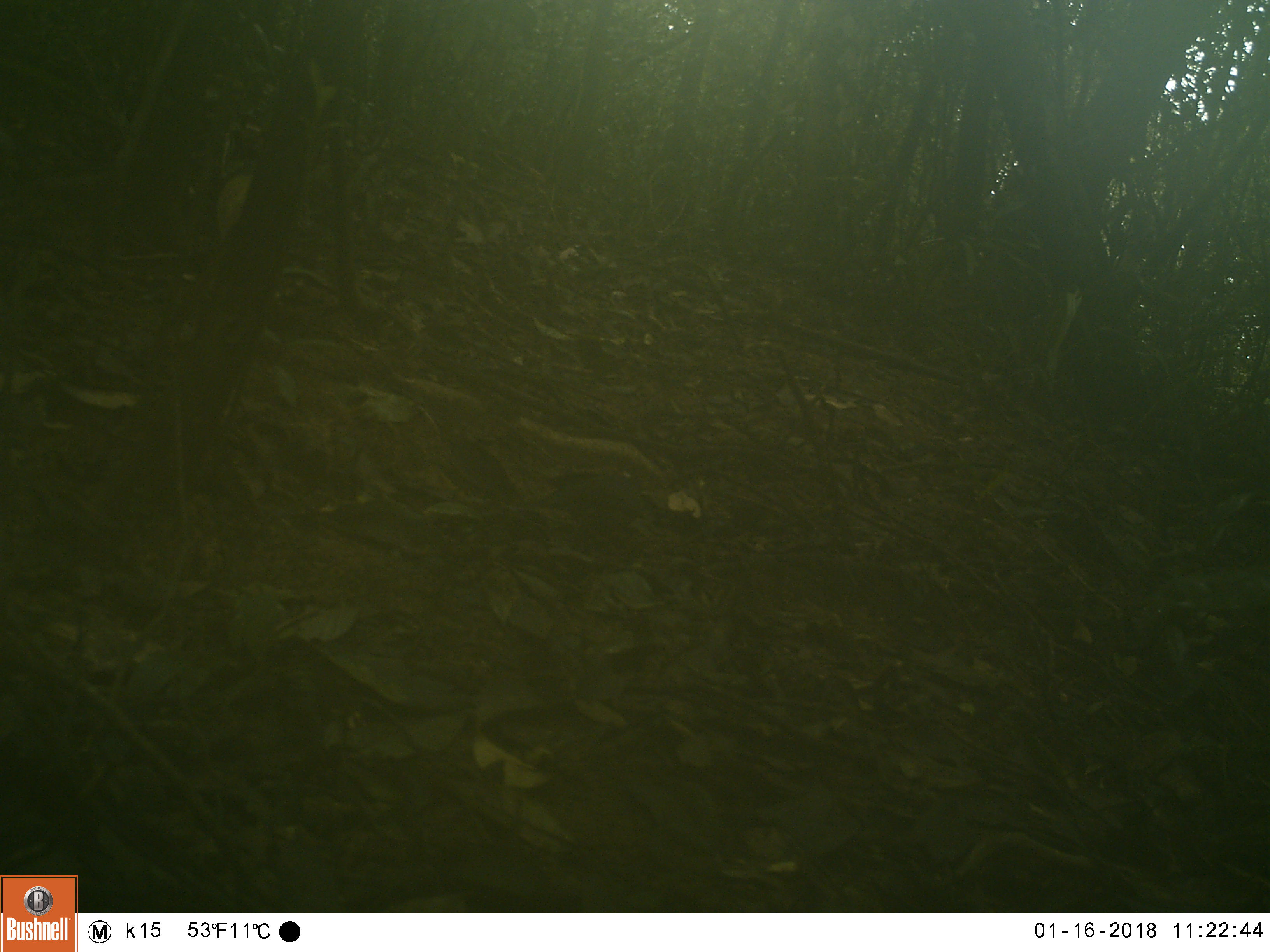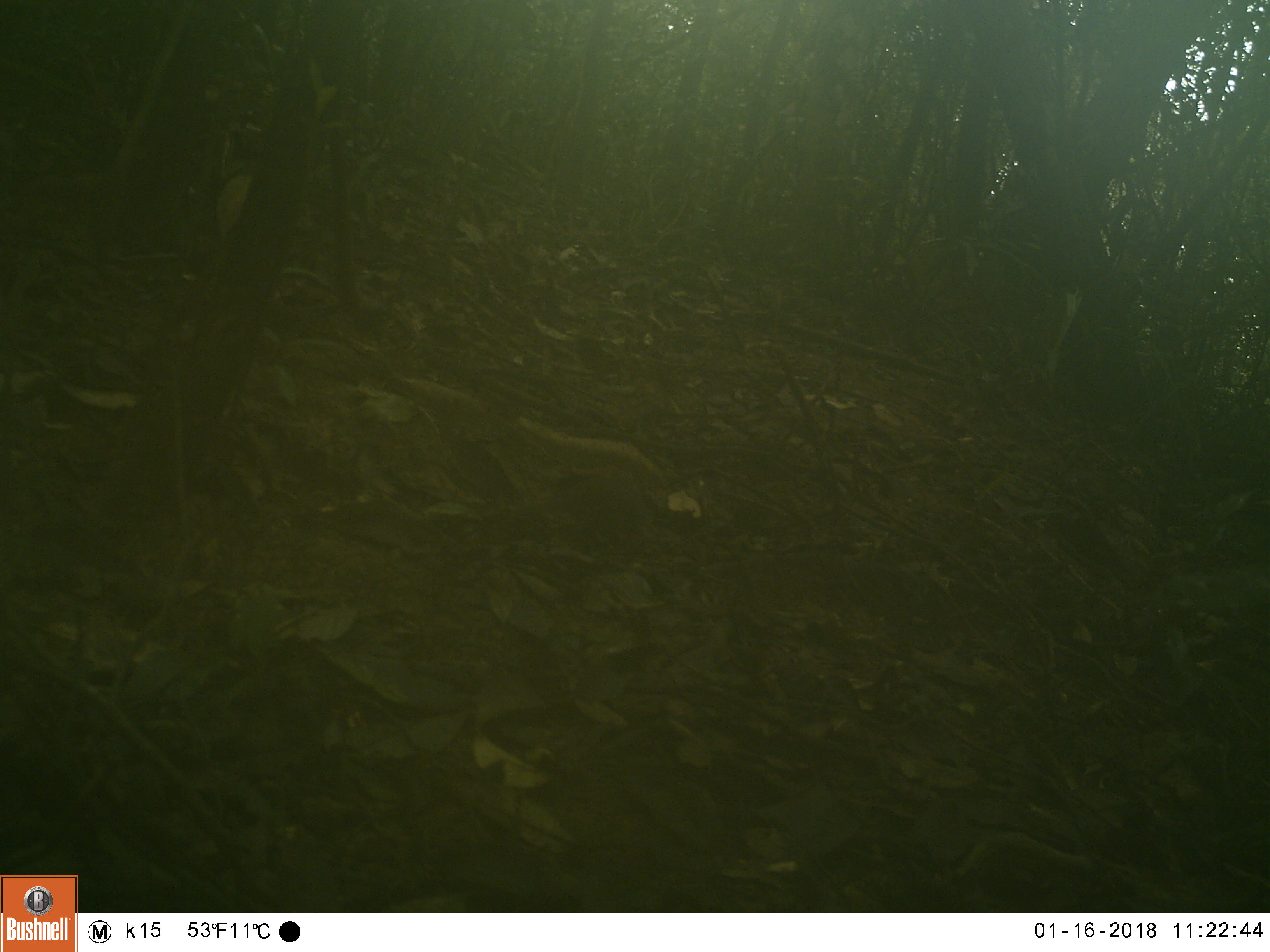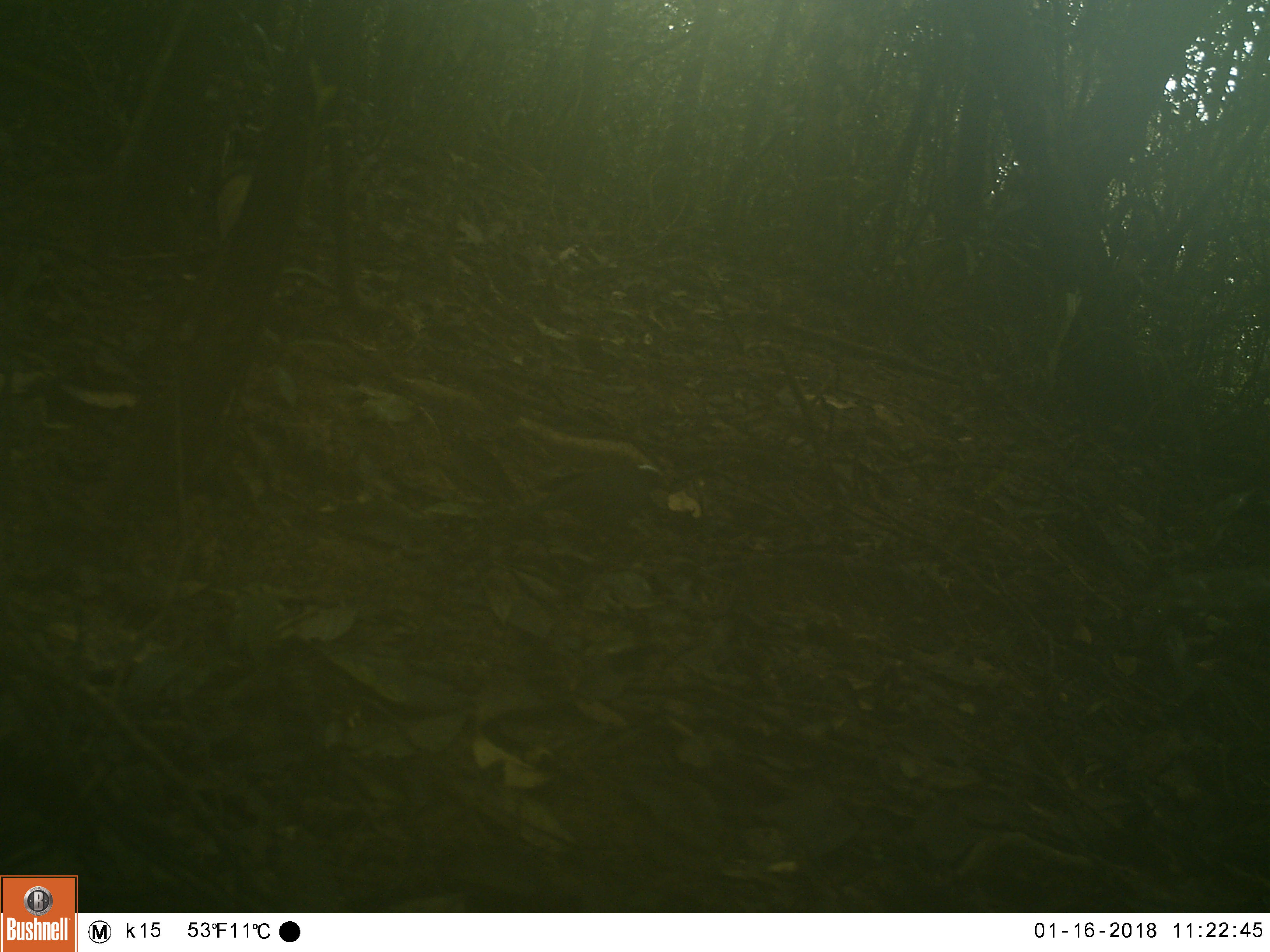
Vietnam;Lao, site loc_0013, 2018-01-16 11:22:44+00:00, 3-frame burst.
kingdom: Animalia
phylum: Chordata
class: Aves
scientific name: Aves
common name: bird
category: unidentified bird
Unidentified bird (bird) (Aves). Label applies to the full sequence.